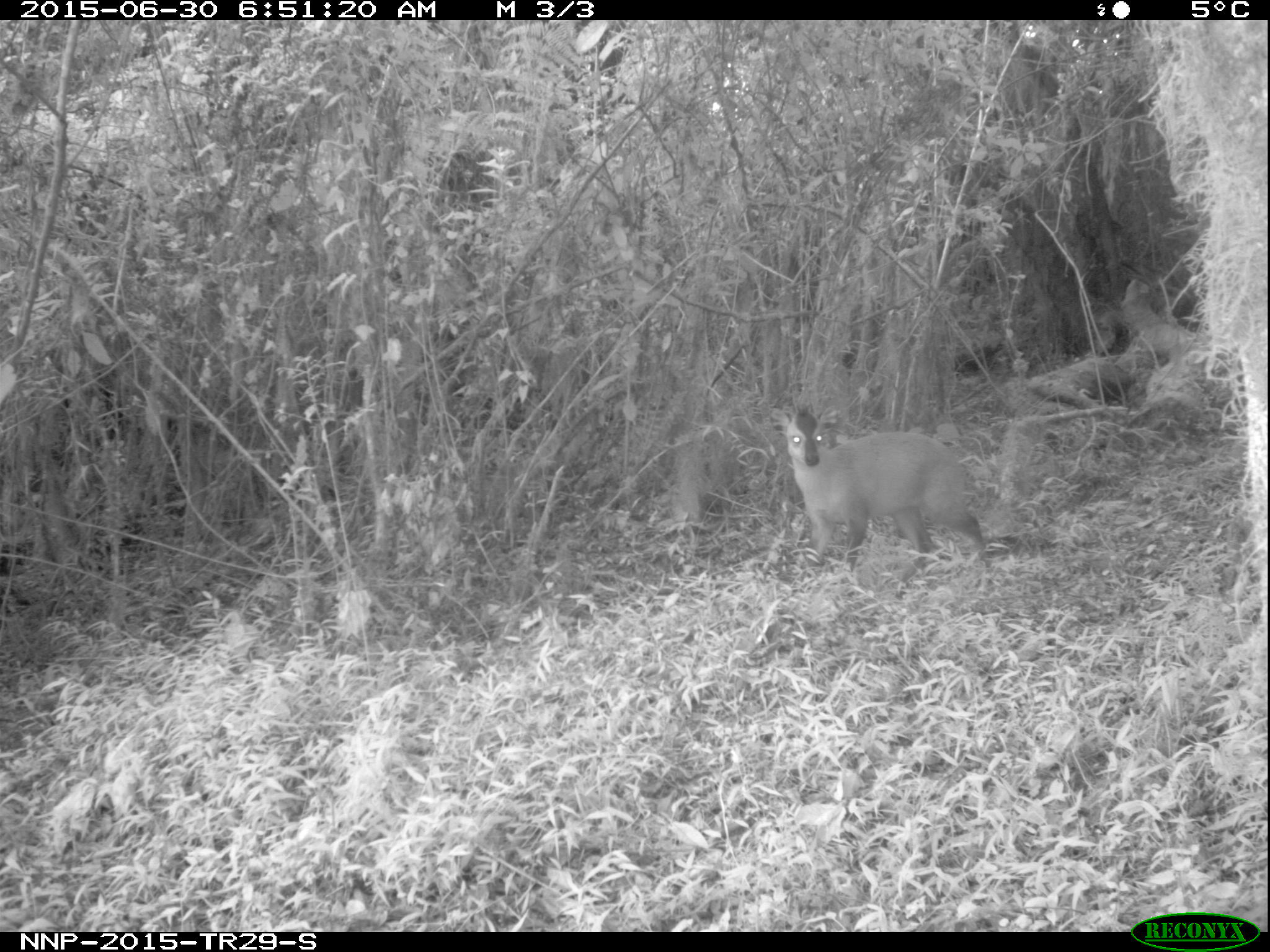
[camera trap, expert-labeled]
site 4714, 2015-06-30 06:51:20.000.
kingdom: Animalia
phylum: Chordata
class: Mammalia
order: Artiodactyla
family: Bovidae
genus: Cephalophus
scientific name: Cephalophus nigrifrons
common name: black-fronted duiker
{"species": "Cephalophus nigrifrons (black-fronted duiker)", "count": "1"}